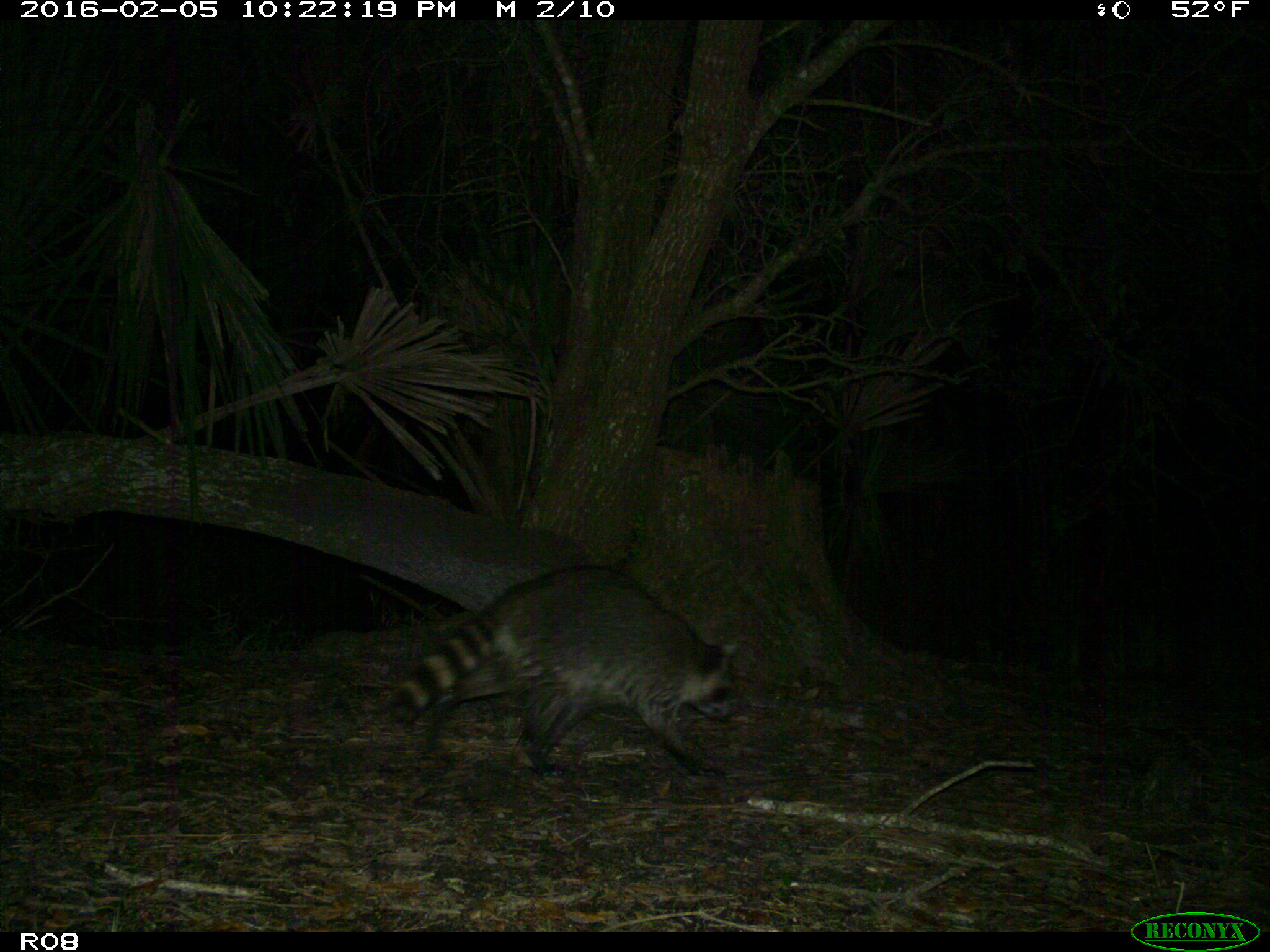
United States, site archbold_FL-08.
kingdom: Animalia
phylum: Chordata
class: Mammalia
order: Carnivora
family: Procyonidae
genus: Procyon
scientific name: Procyon lotor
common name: common raccoon